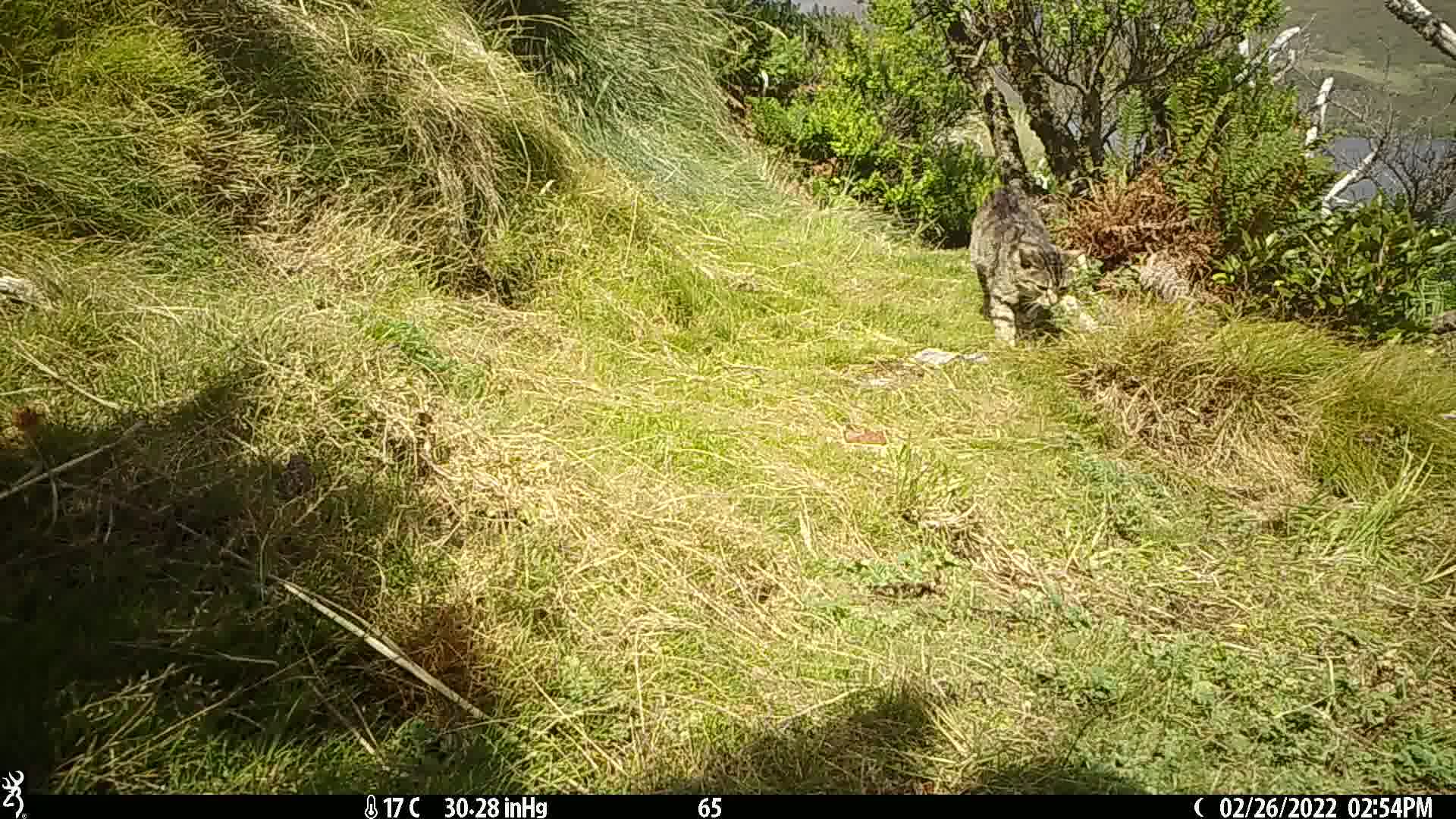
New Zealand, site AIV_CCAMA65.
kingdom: Animalia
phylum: Chordata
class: Mammalia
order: Carnivora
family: Felidae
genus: Felis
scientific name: Felis catus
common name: domestic cat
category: cat